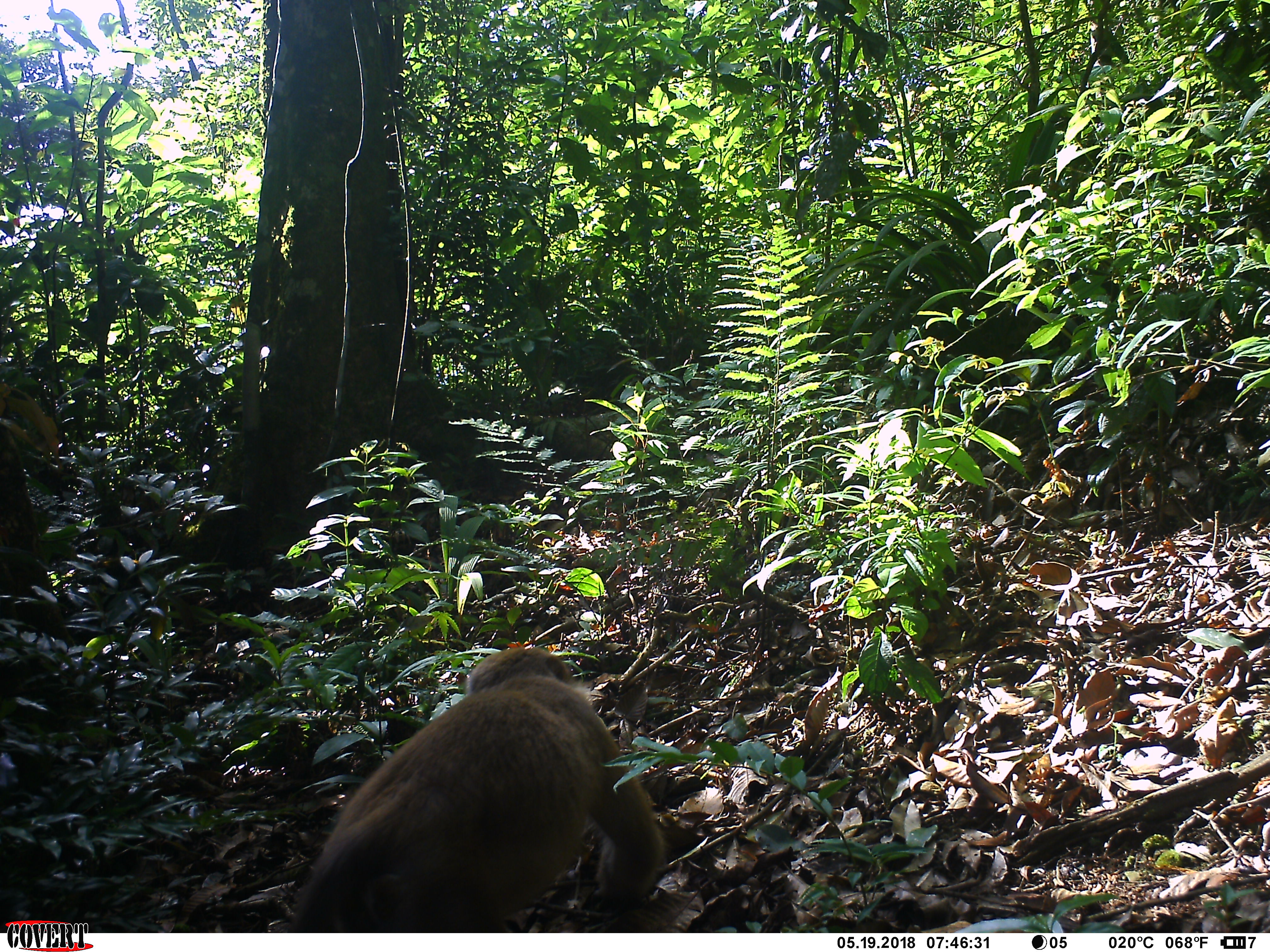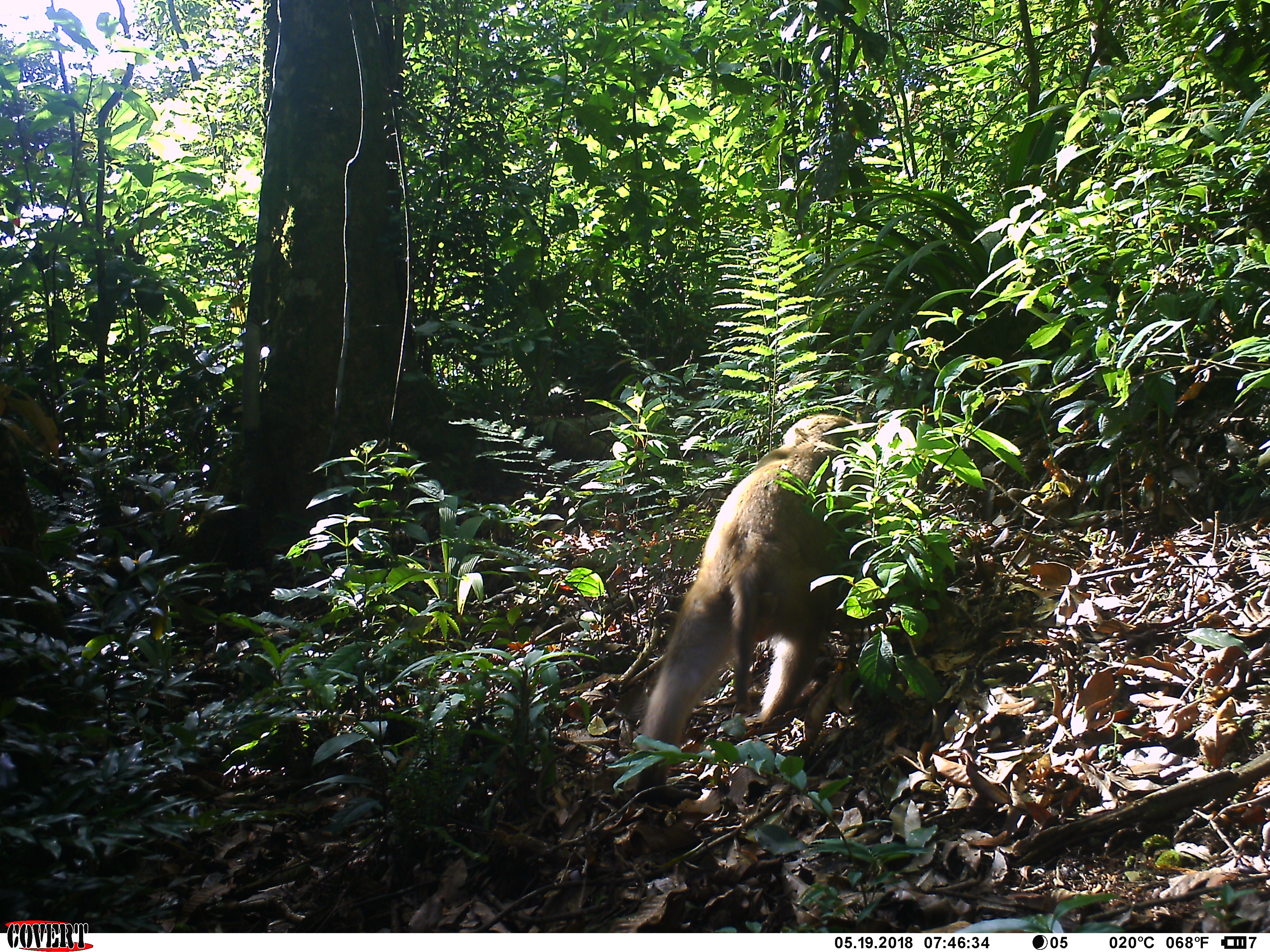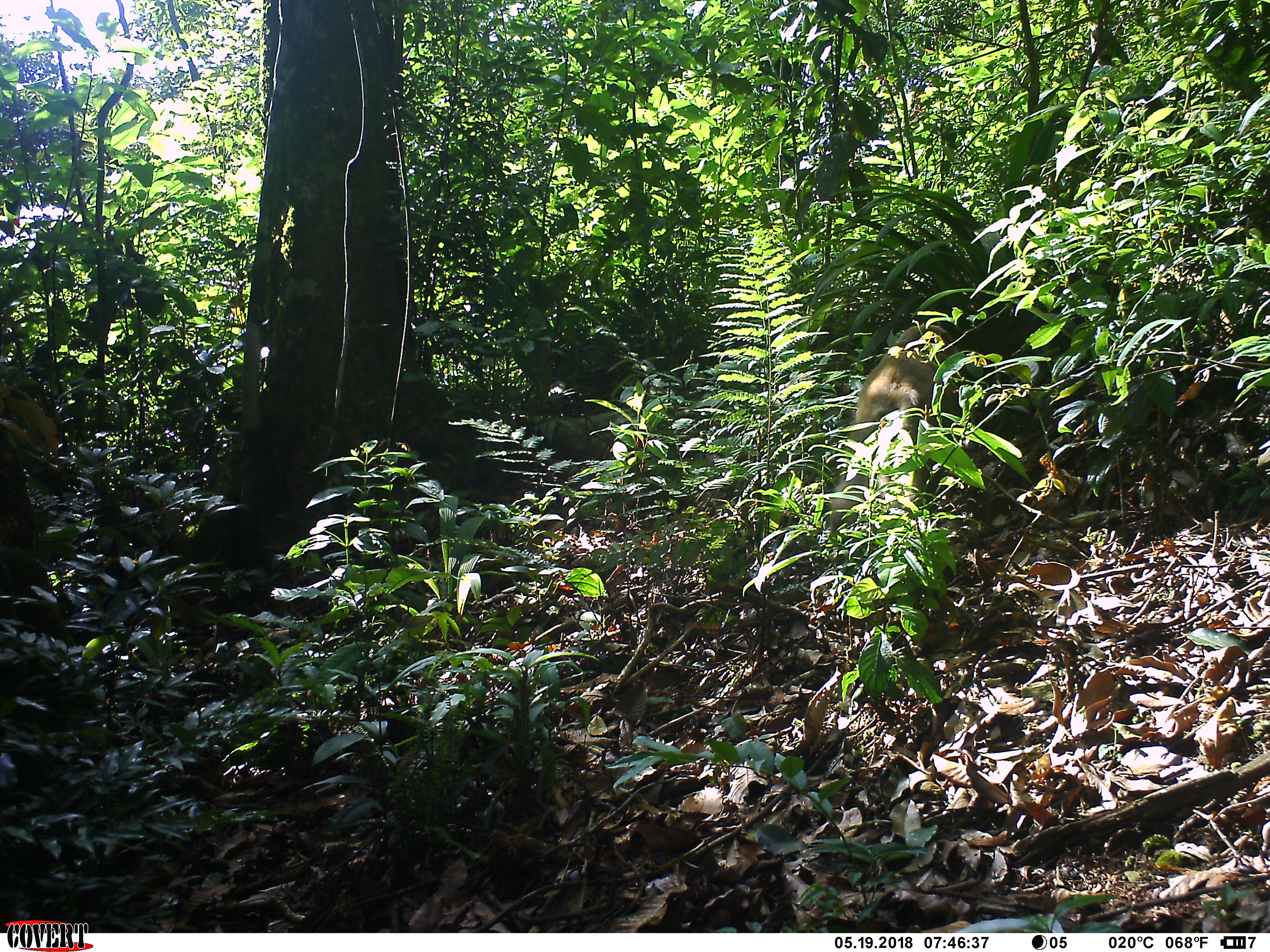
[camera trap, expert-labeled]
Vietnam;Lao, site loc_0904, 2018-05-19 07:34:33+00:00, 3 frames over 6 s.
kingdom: Animalia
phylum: Chordata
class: Mammalia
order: Primates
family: Cercopithecidae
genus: Macaca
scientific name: Macaca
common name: macaque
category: macaque not stump tailed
Macaque not stump tailed (macaque) (Macaca). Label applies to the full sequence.